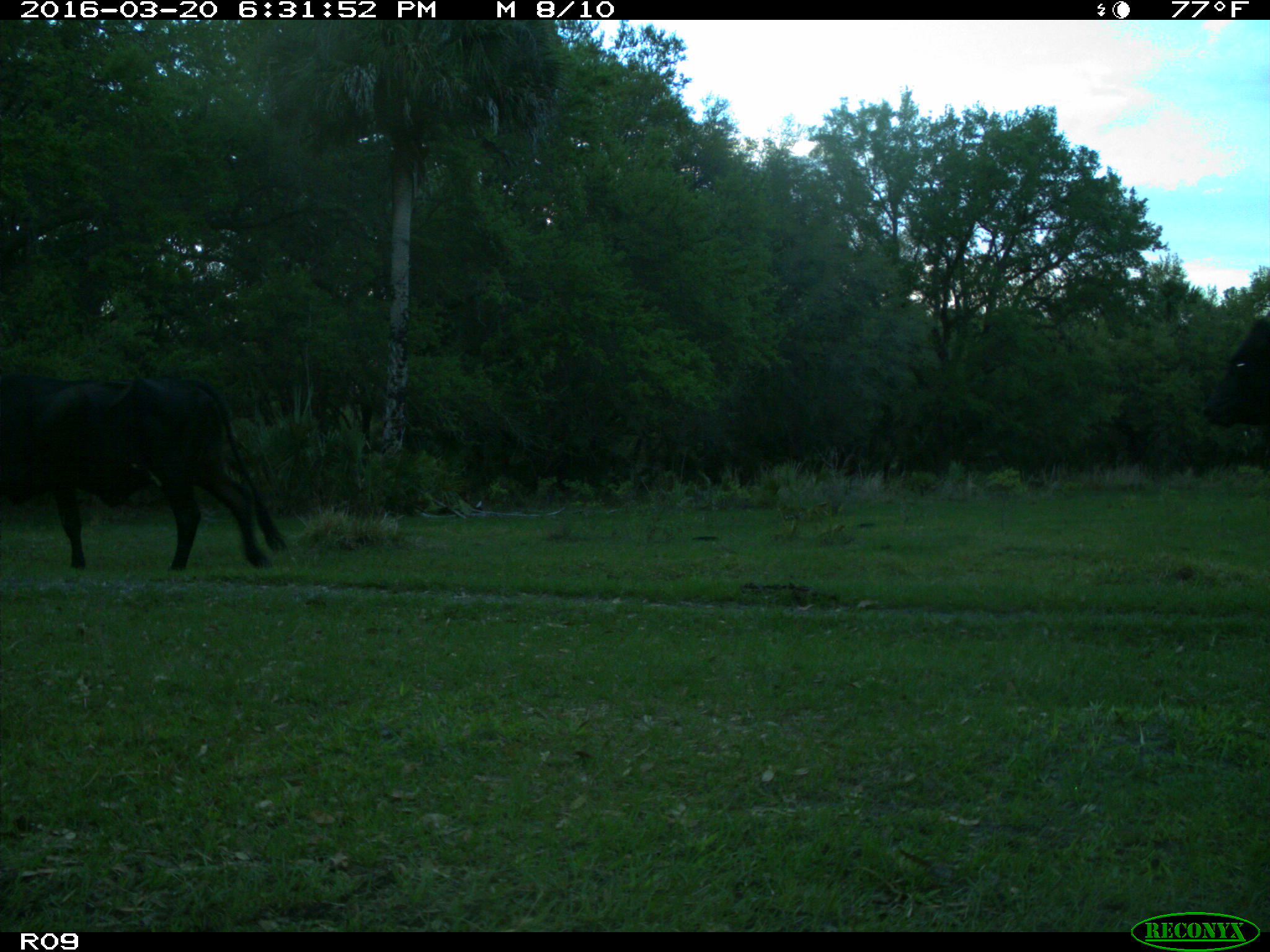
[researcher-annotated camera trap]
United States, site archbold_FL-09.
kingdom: Animalia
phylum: Chordata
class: Mammalia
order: Artiodactyla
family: Bovidae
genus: Bos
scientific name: Bos taurus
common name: domestic cow